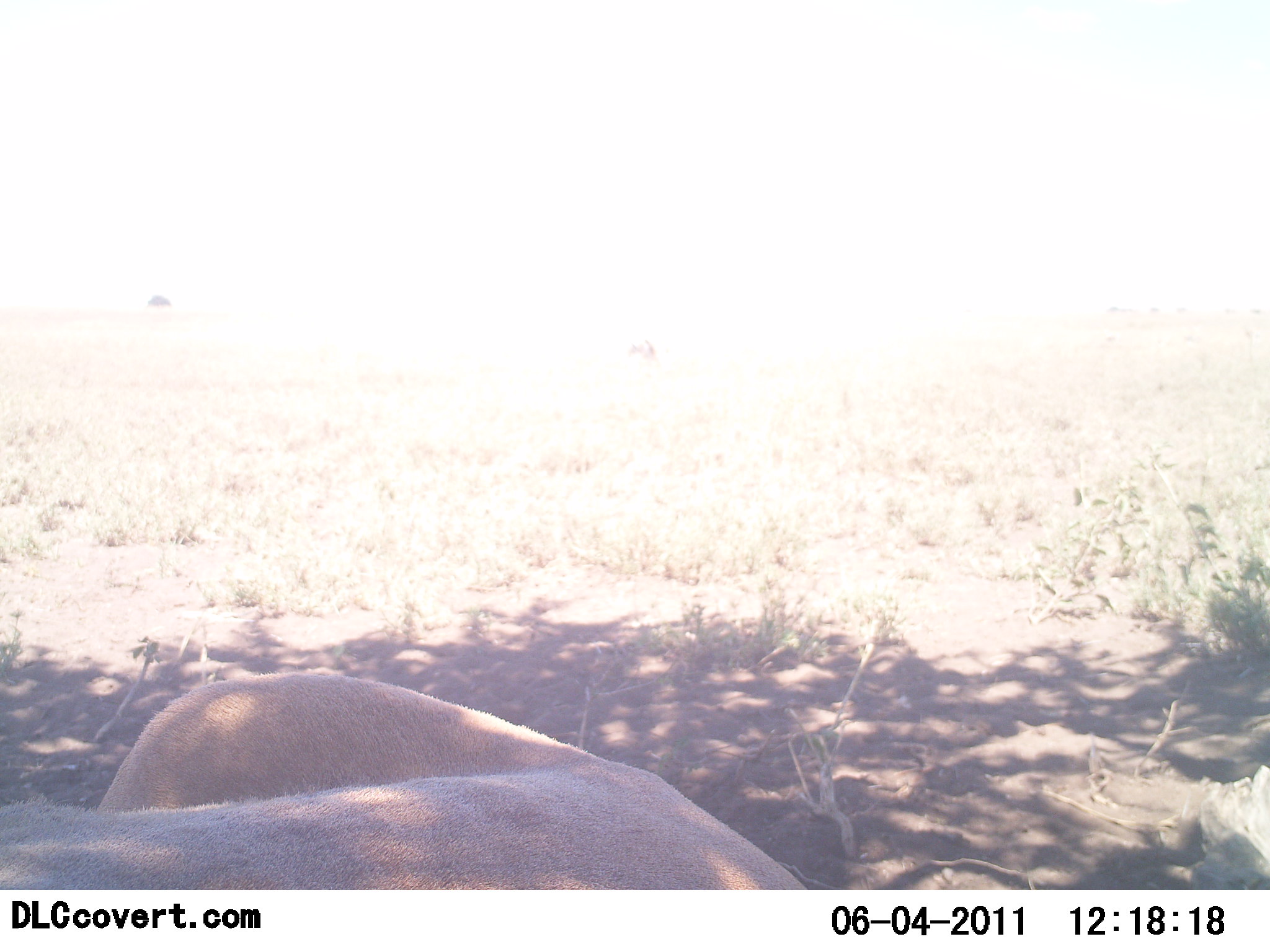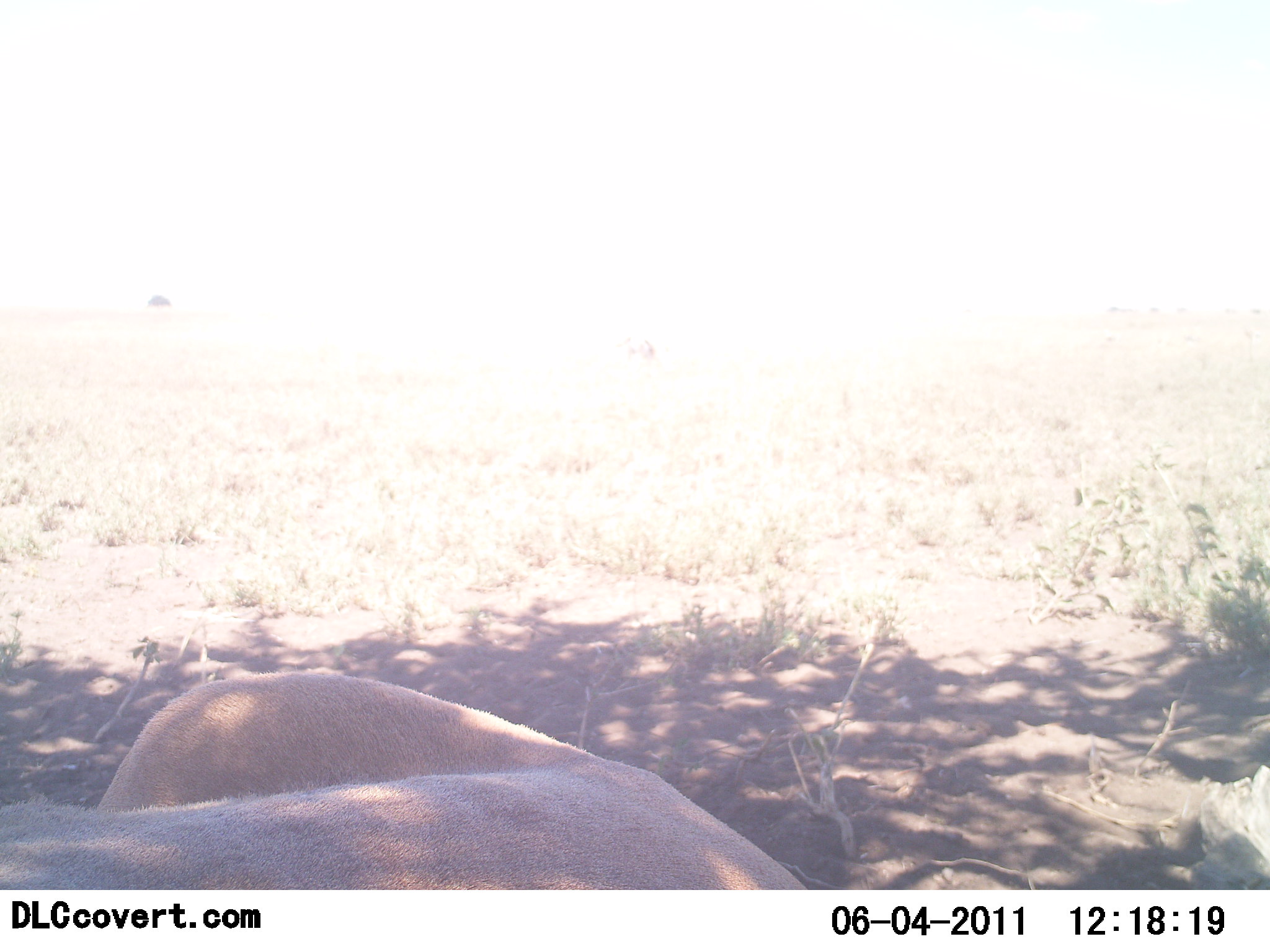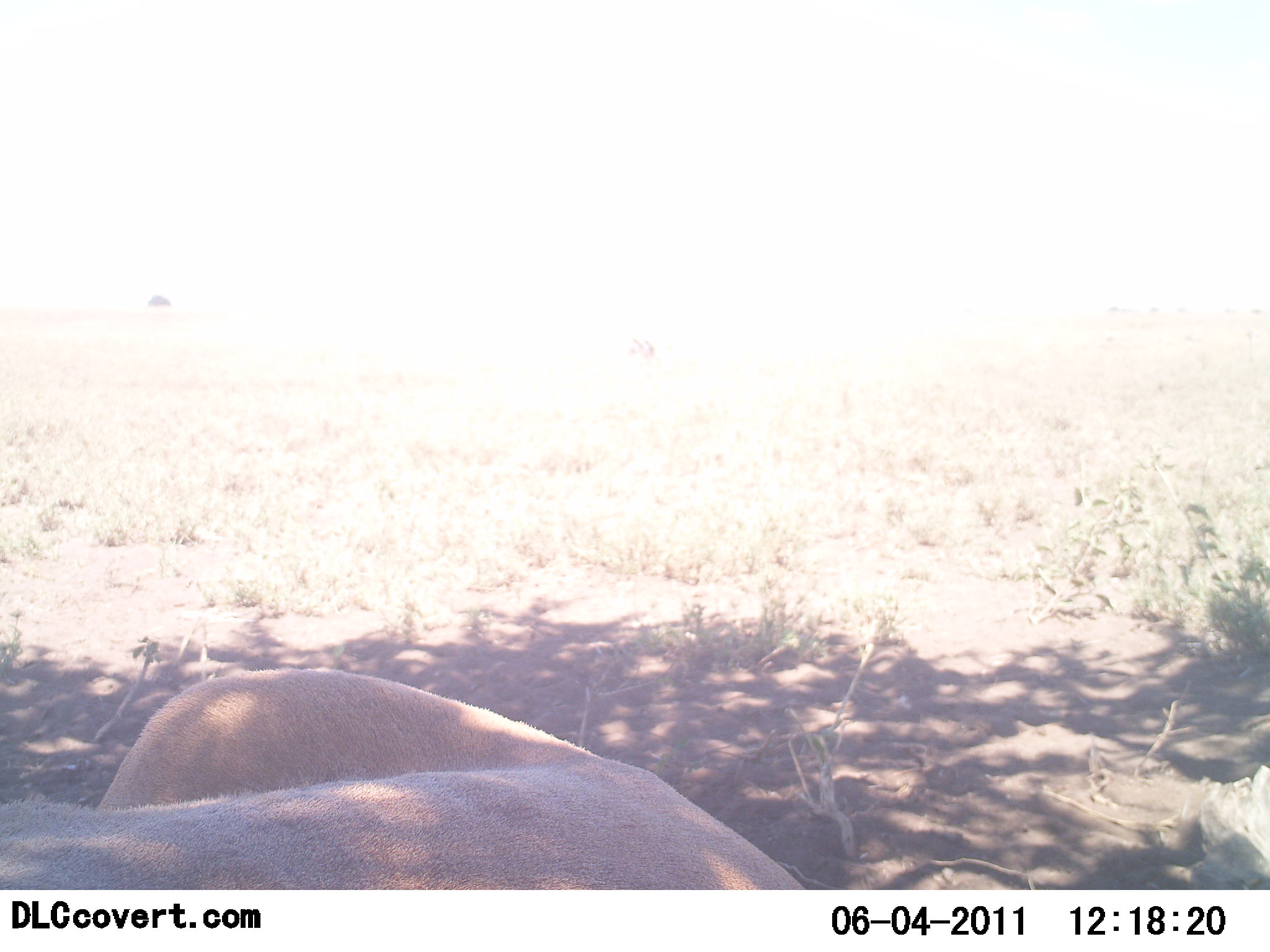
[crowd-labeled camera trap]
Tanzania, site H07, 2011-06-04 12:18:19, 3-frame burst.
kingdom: Animalia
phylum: Chordata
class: Mammalia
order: Carnivora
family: Felidae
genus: Panthera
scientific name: Panthera leo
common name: lion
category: lionfemale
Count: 1.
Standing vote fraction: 0%.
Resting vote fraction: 100%.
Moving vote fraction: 0%.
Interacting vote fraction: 0%.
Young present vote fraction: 0%.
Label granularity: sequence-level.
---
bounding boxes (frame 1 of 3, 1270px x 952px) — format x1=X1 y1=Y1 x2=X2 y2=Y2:
animal: x1=0 y1=667 x2=803 y2=890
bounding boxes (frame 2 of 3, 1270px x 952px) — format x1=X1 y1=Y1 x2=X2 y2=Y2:
animal: x1=2 y1=669 x2=810 y2=891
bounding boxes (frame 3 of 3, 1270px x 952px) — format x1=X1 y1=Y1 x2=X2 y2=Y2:
animal: x1=2 y1=667 x2=803 y2=889